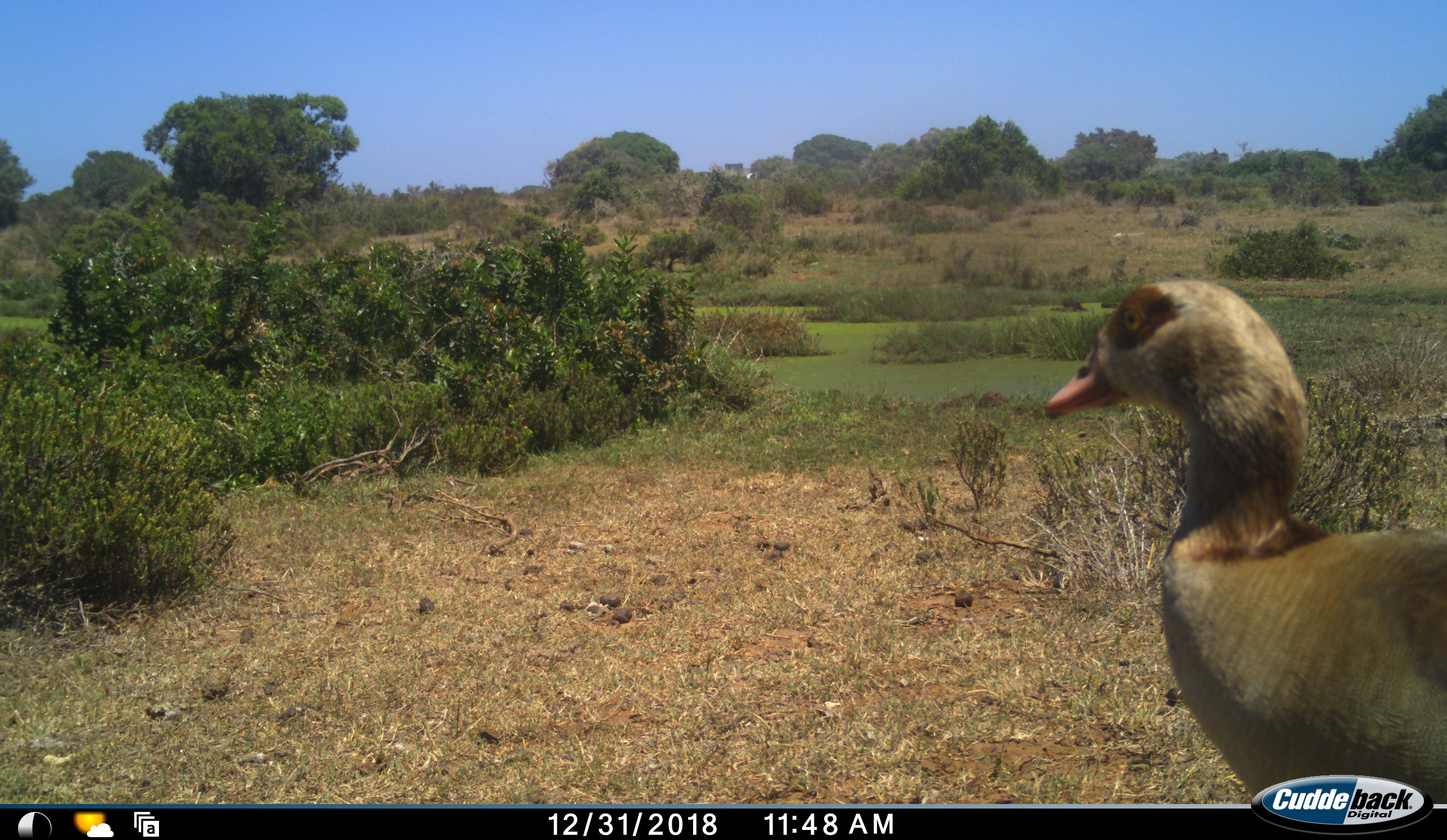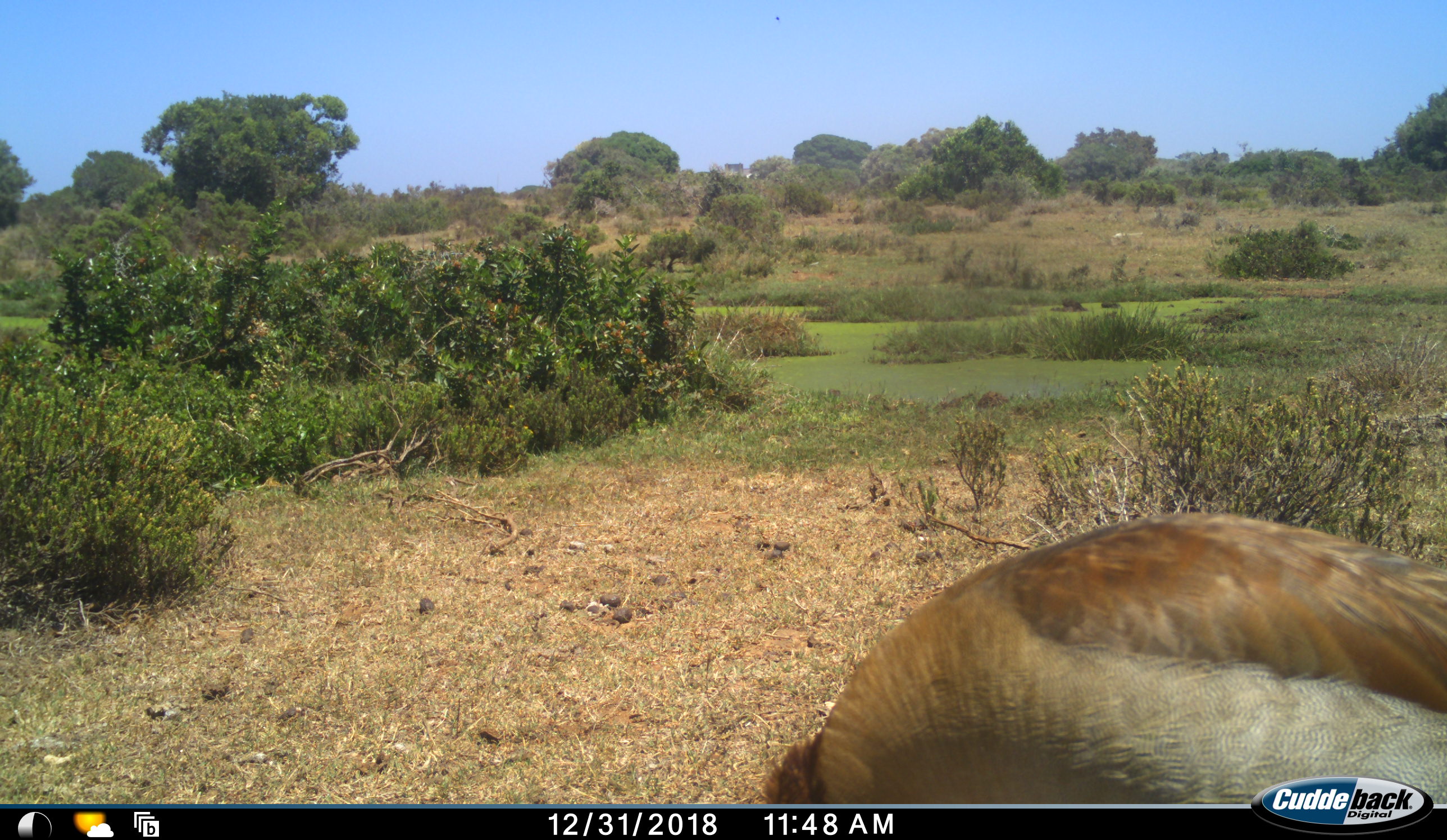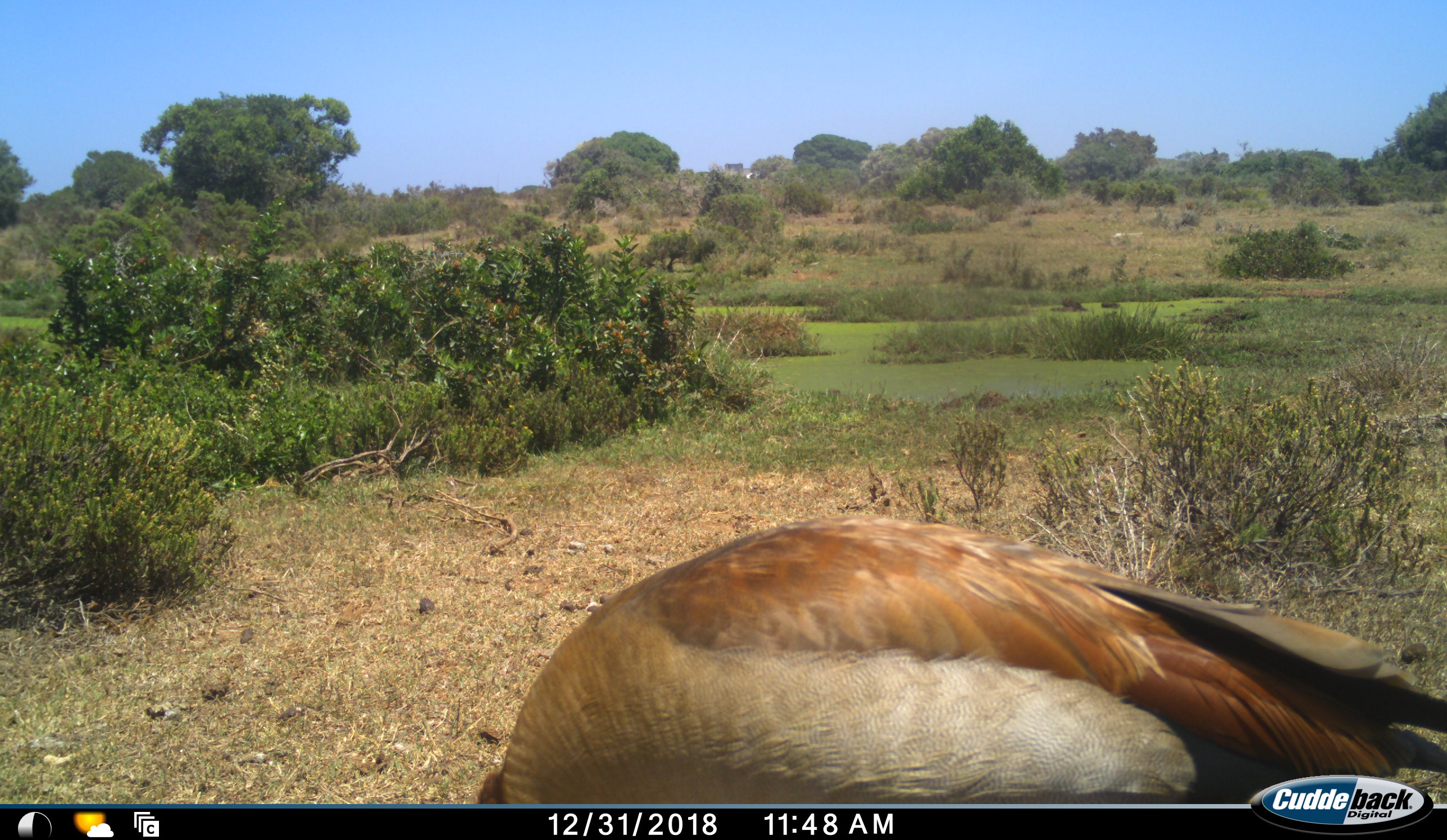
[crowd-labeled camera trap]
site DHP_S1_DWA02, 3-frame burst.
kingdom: Animalia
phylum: Chordata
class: Aves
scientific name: Aves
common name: bird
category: birdother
Birdother (bird) (Aves), count 1. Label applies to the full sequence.